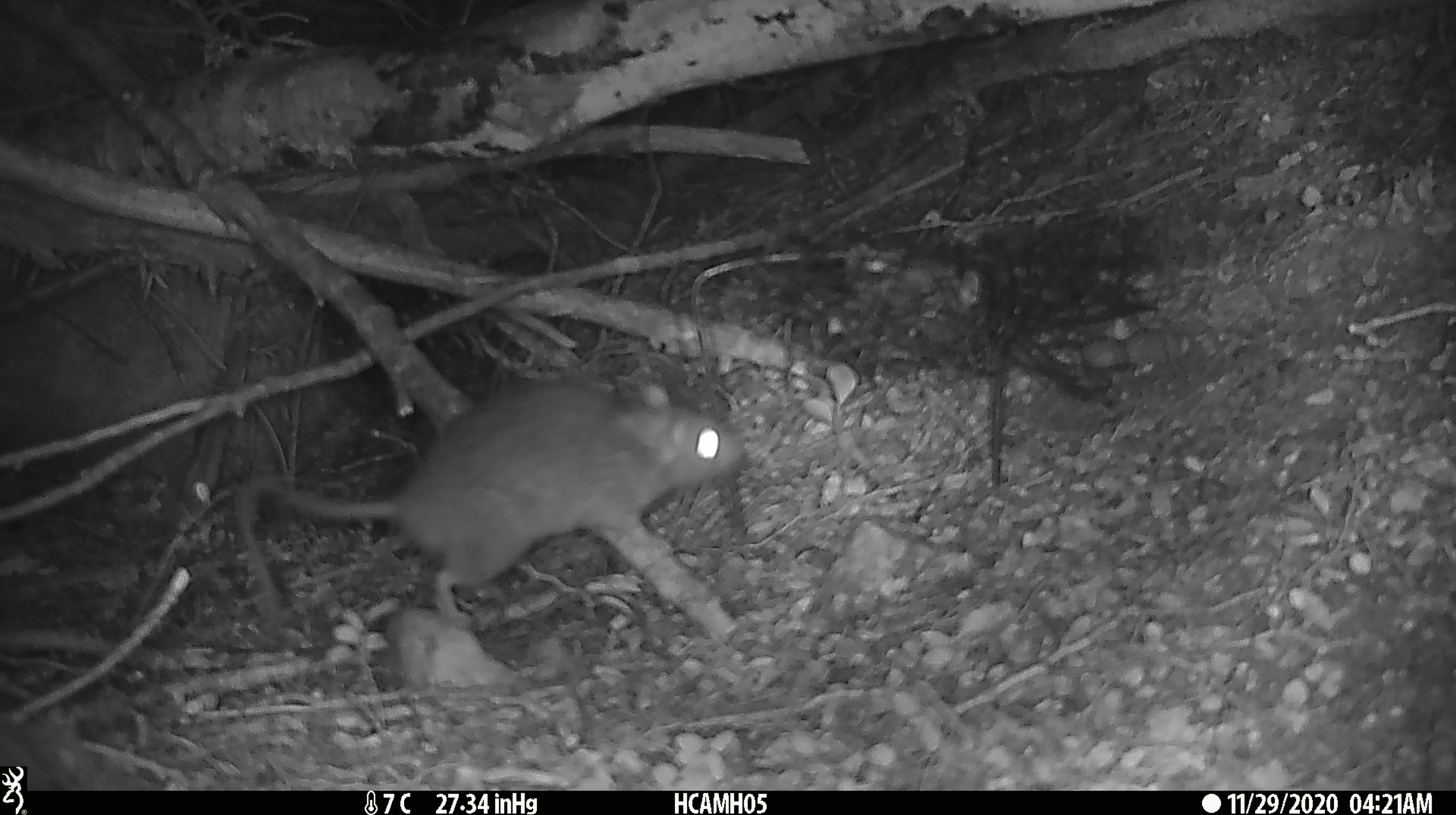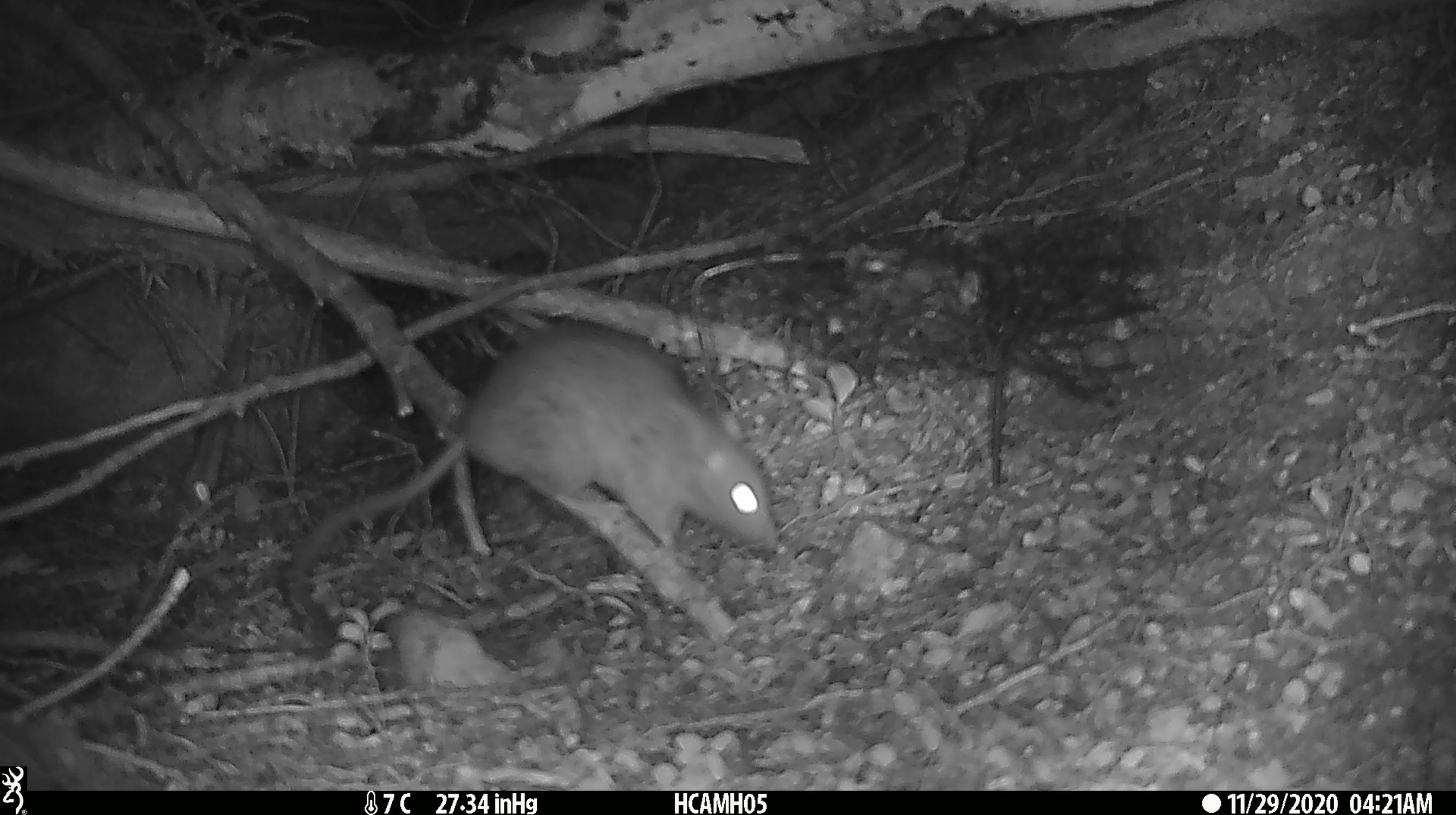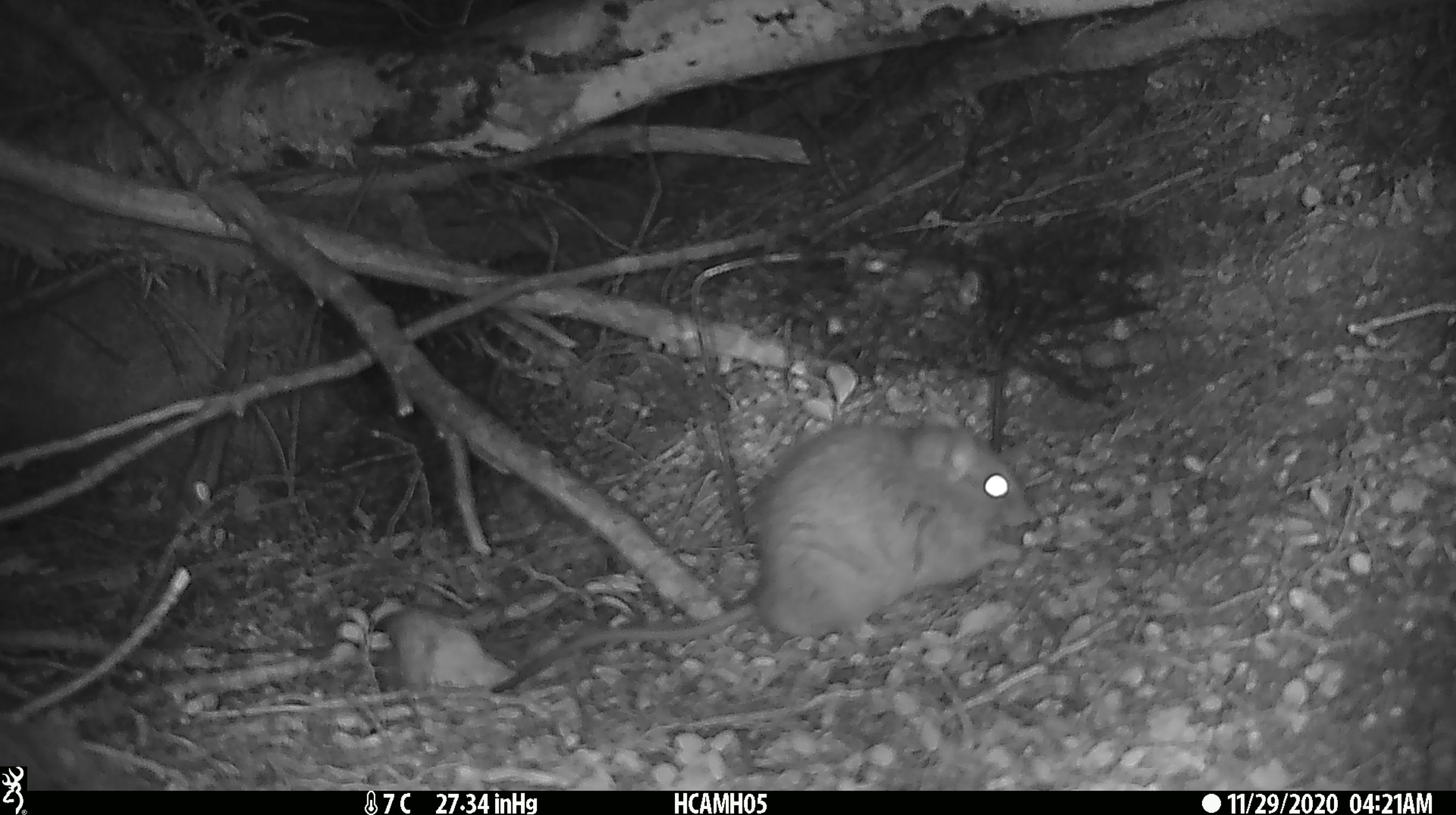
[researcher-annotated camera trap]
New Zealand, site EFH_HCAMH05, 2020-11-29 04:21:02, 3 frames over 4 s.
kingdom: Animalia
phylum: Chordata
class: Mammalia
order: Rodentia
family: Muridae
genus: Rattus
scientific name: Rattus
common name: rat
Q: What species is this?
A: Rat (Rattus).